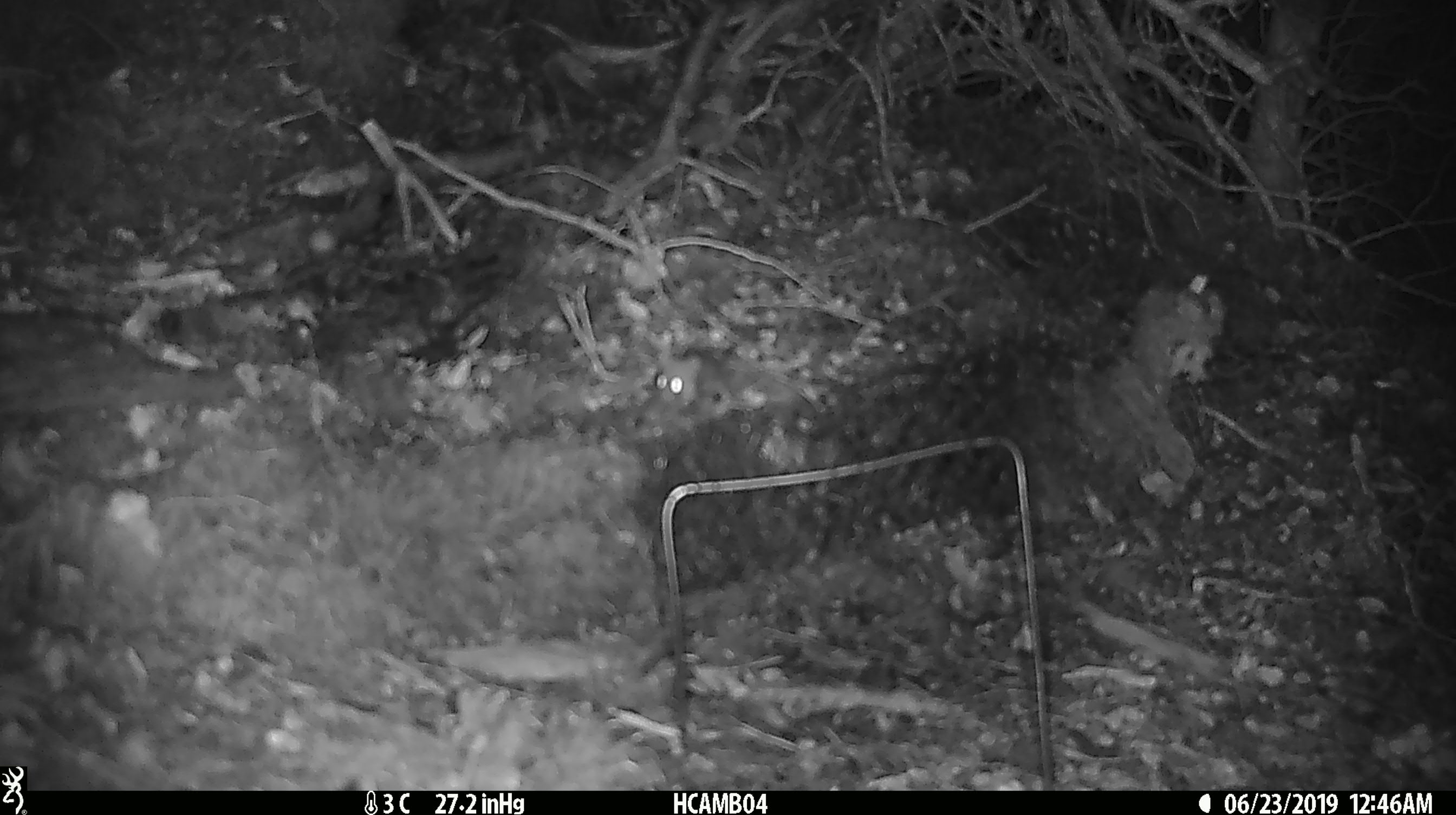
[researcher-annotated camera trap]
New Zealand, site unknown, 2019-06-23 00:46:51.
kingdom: Animalia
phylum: Chordata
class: Mammalia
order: Rodentia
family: Muridae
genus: Mus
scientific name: Mus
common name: mouse